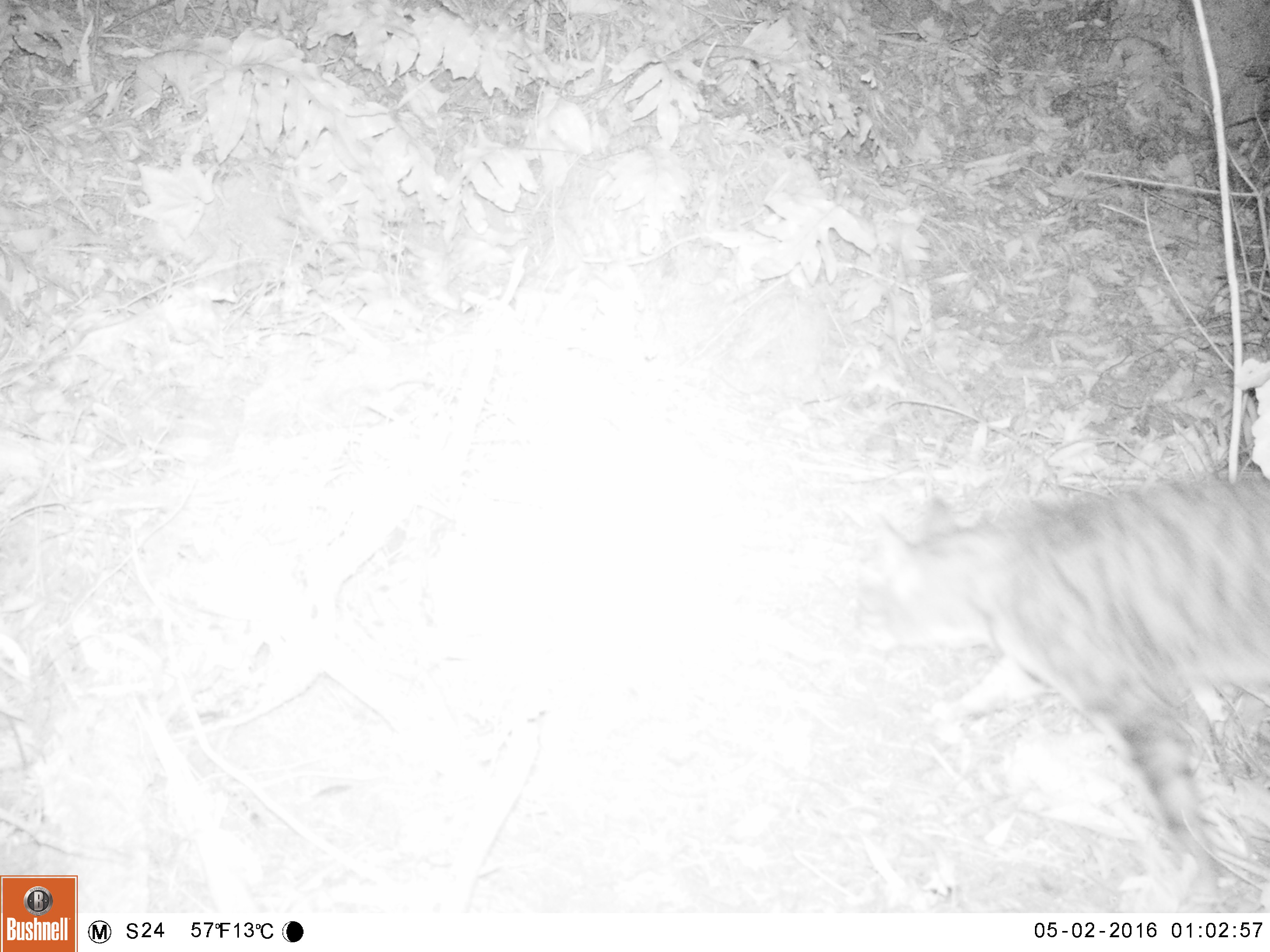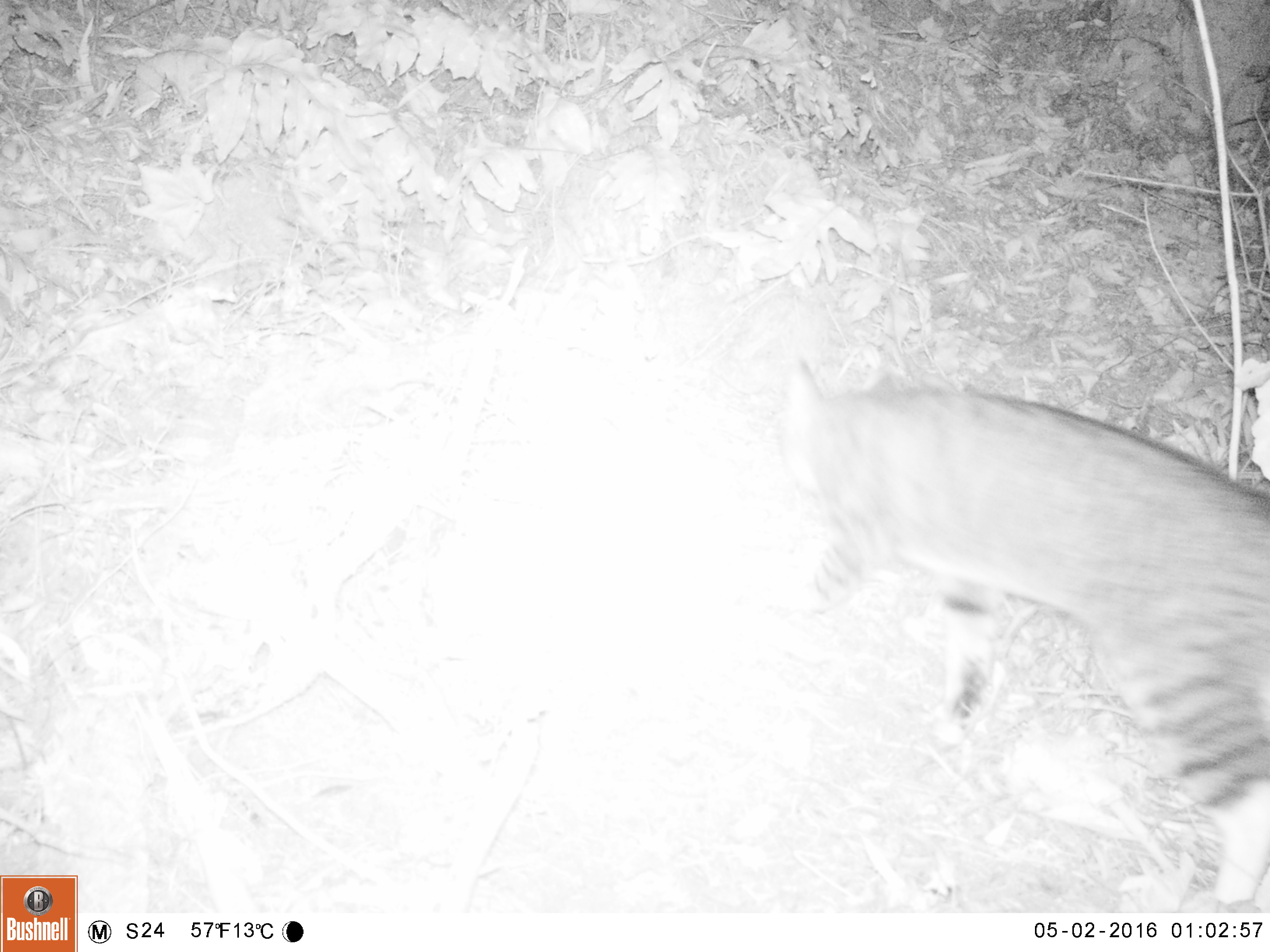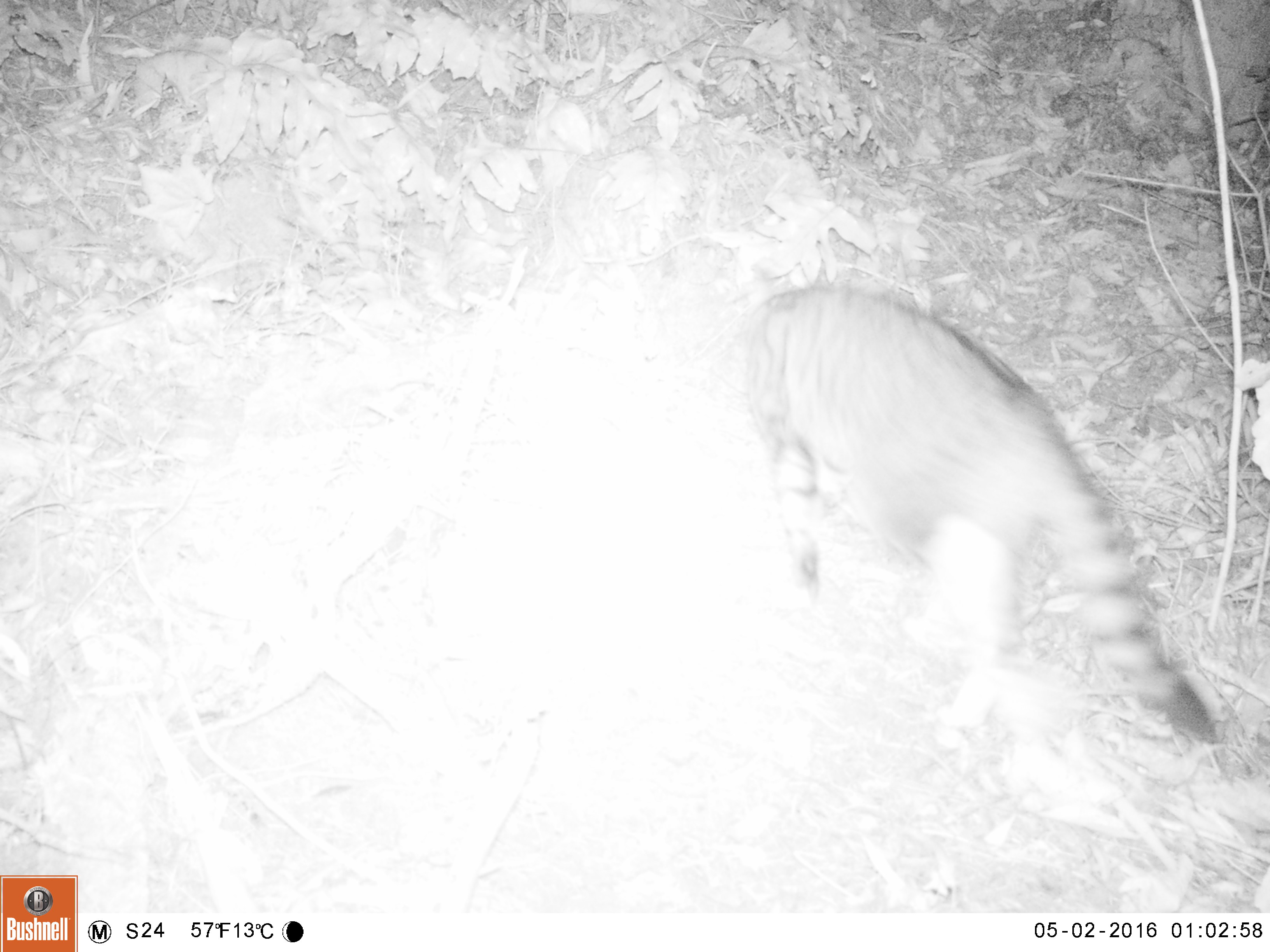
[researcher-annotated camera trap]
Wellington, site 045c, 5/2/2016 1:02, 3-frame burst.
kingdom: Animalia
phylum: Chordata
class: Mammalia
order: Carnivora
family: Felidae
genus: Felis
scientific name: Felis catus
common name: cat